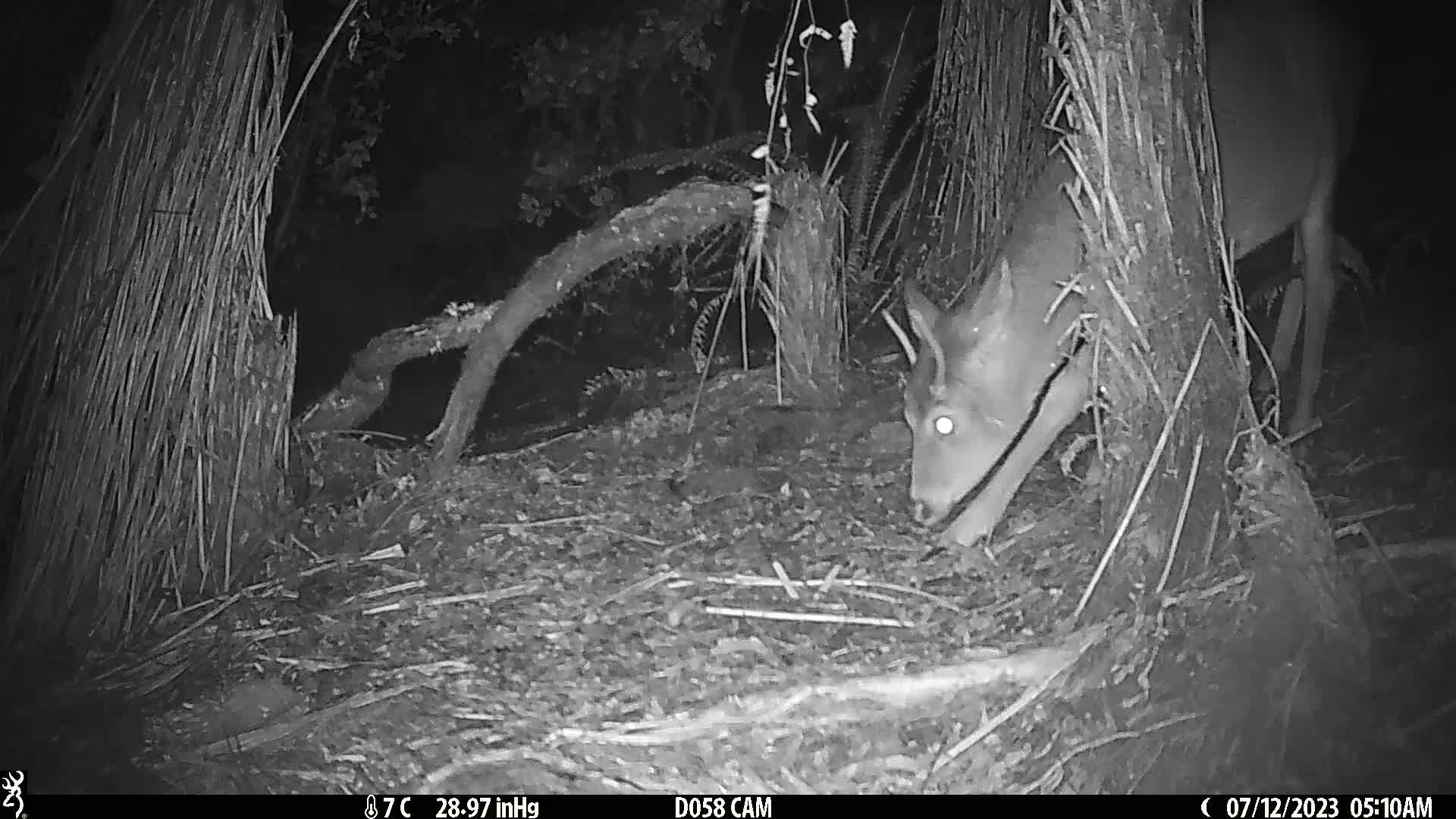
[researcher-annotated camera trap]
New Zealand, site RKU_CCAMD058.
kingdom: Animalia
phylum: Chordata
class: Mammalia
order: Artiodactyla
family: Cervidae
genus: Odocoileus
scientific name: Odocoileus virginianus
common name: white-tailed deer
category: white tailed deer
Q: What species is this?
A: White tailed deer (white-tailed deer) (Odocoileus virginianus).